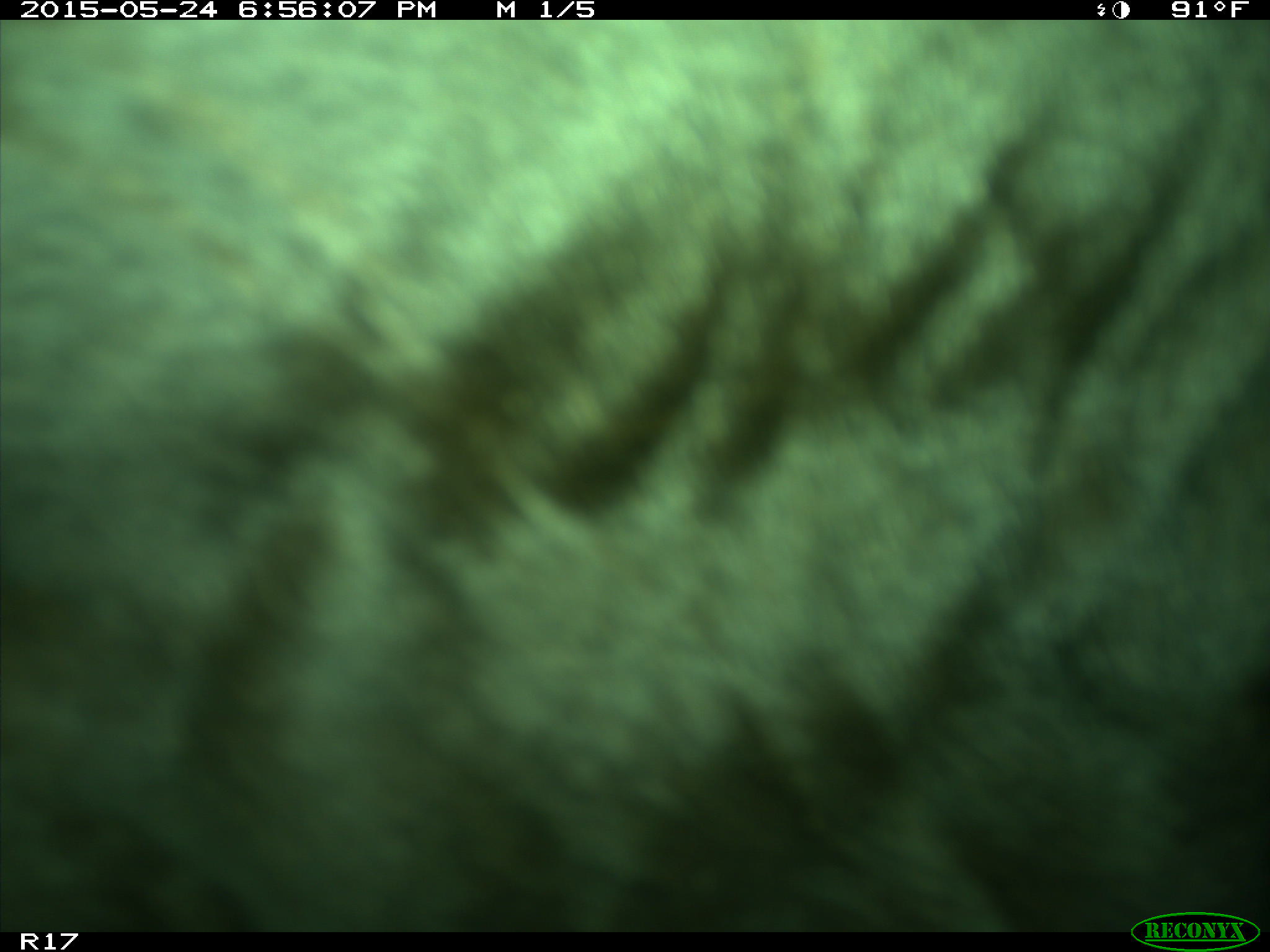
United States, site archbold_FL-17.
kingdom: Animalia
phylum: Chordata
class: Mammalia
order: Artiodactyla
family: Bovidae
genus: Bos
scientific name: Bos taurus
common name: domestic cow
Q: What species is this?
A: Bos taurus (domestic cow).